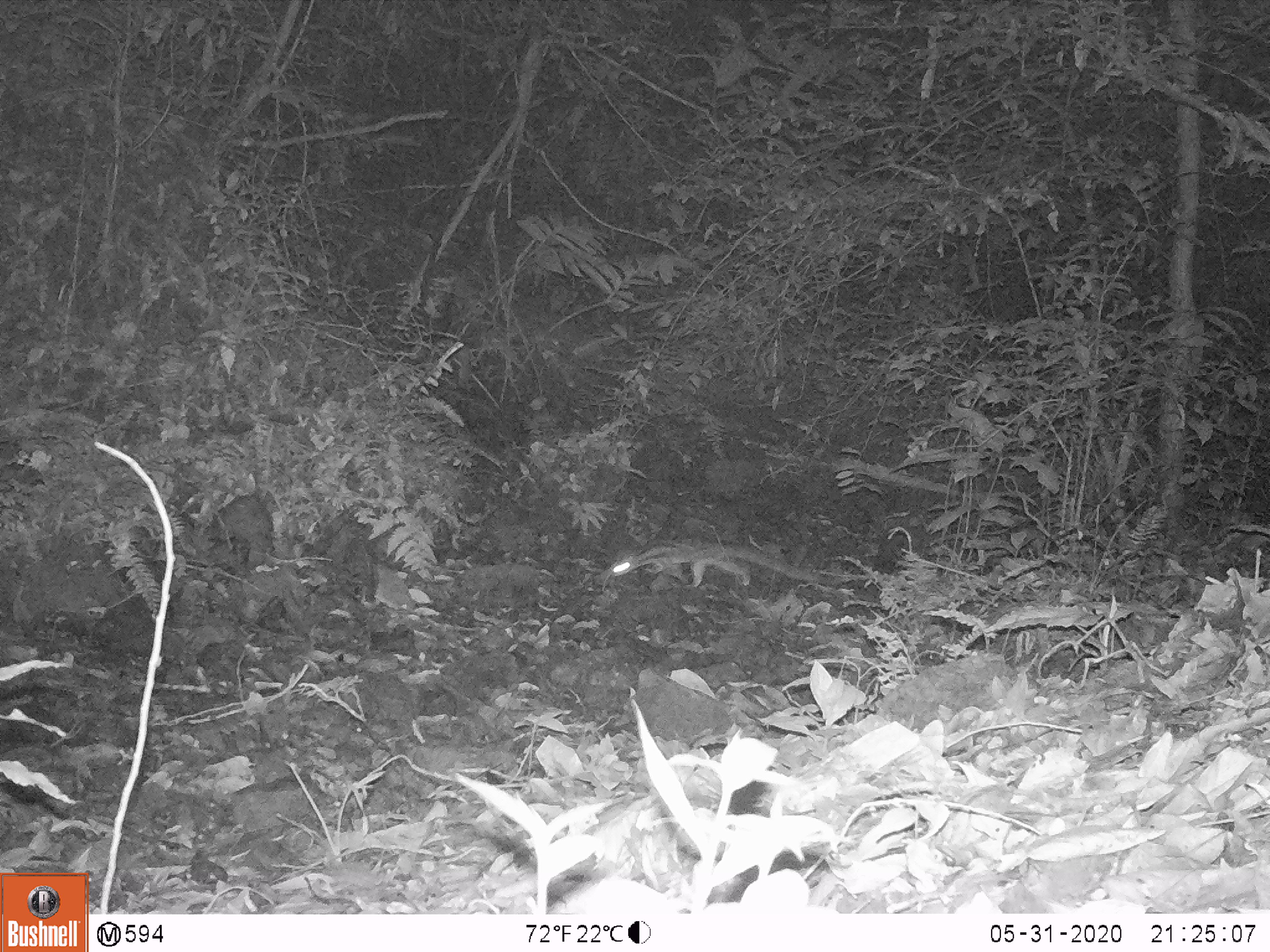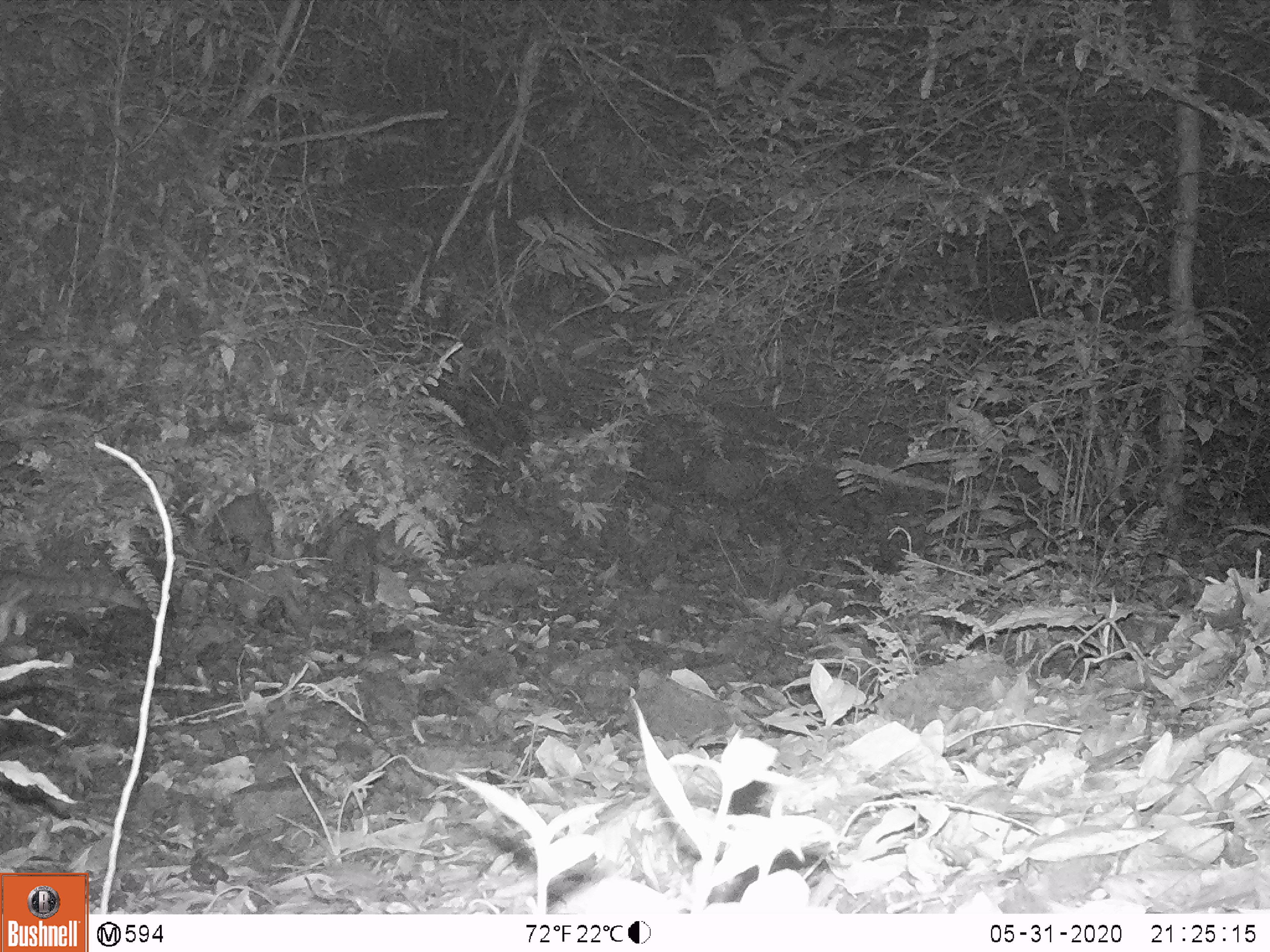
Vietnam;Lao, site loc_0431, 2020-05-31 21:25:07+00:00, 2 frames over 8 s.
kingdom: Animalia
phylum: Chordata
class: Mammalia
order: Carnivora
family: Prionodontidae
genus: Prionodon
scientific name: Prionodon pardicolor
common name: spotted linsang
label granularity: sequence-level